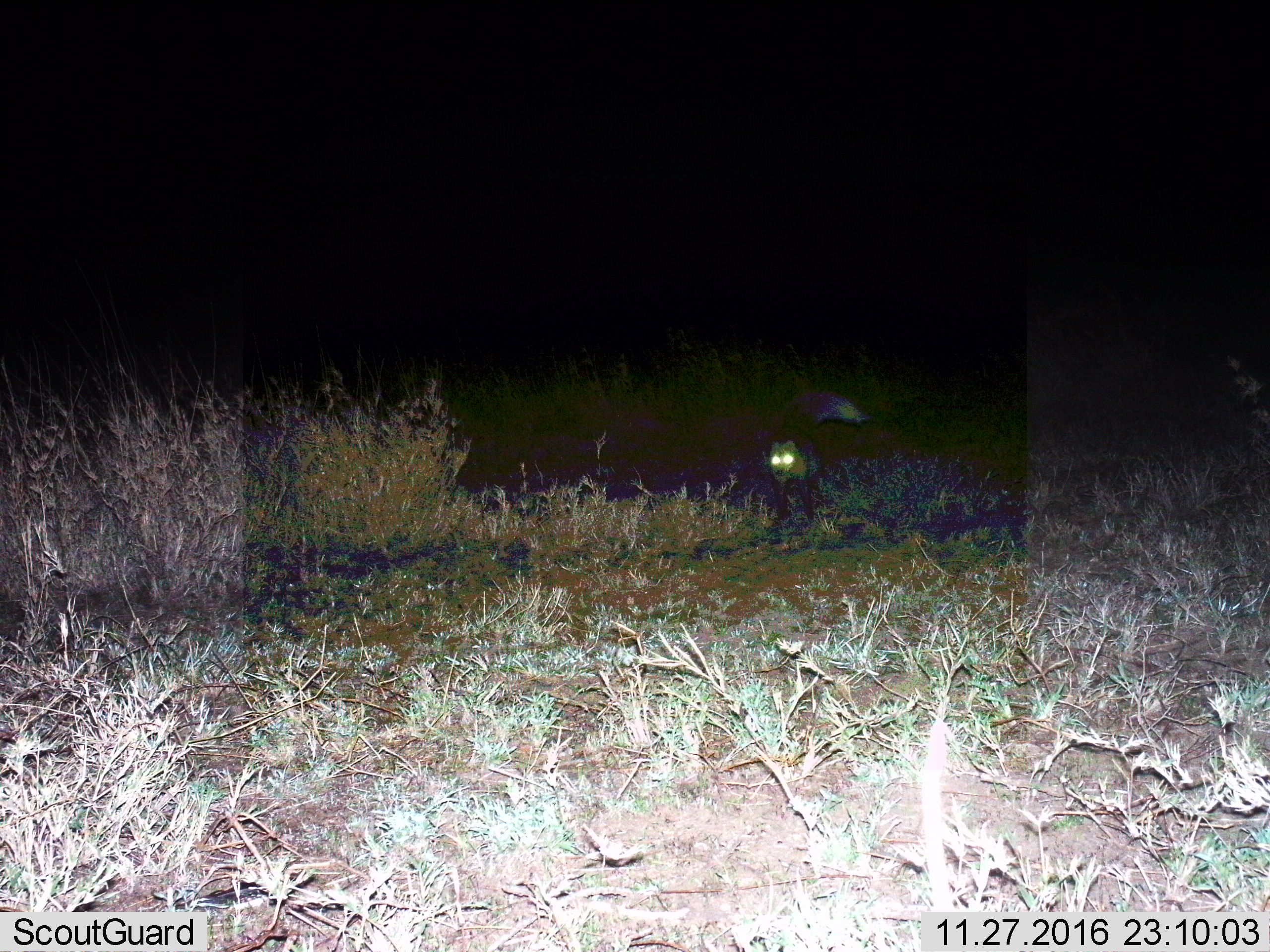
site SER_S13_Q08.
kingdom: Animalia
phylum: Chordata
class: Mammalia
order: Carnivora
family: Hyaenidae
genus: Crocuta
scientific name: Crocuta crocuta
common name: spotted hyena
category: hyenaspotted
Hyenaspotted (spotted hyena) (Crocuta crocuta), count 1. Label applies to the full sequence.